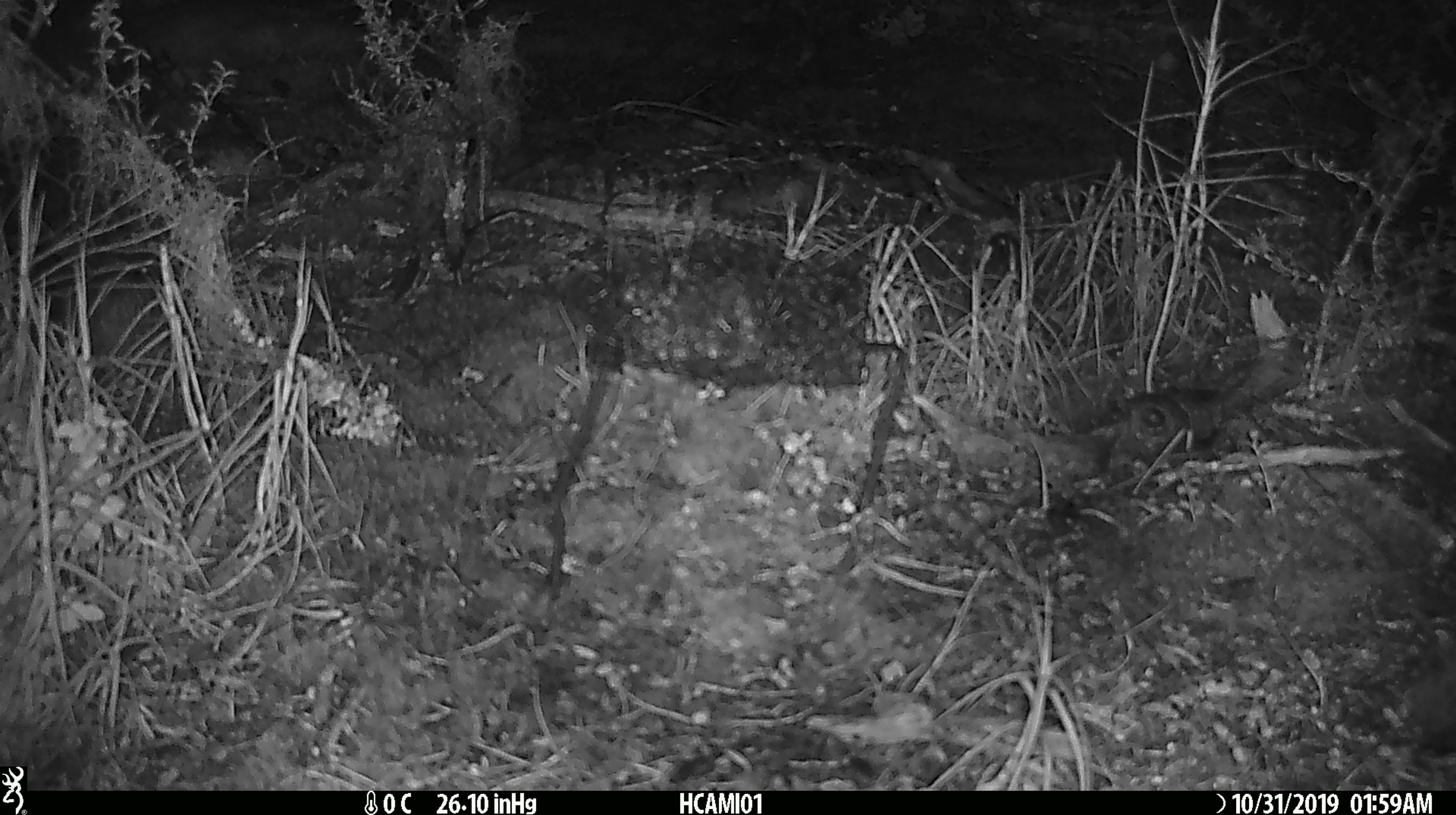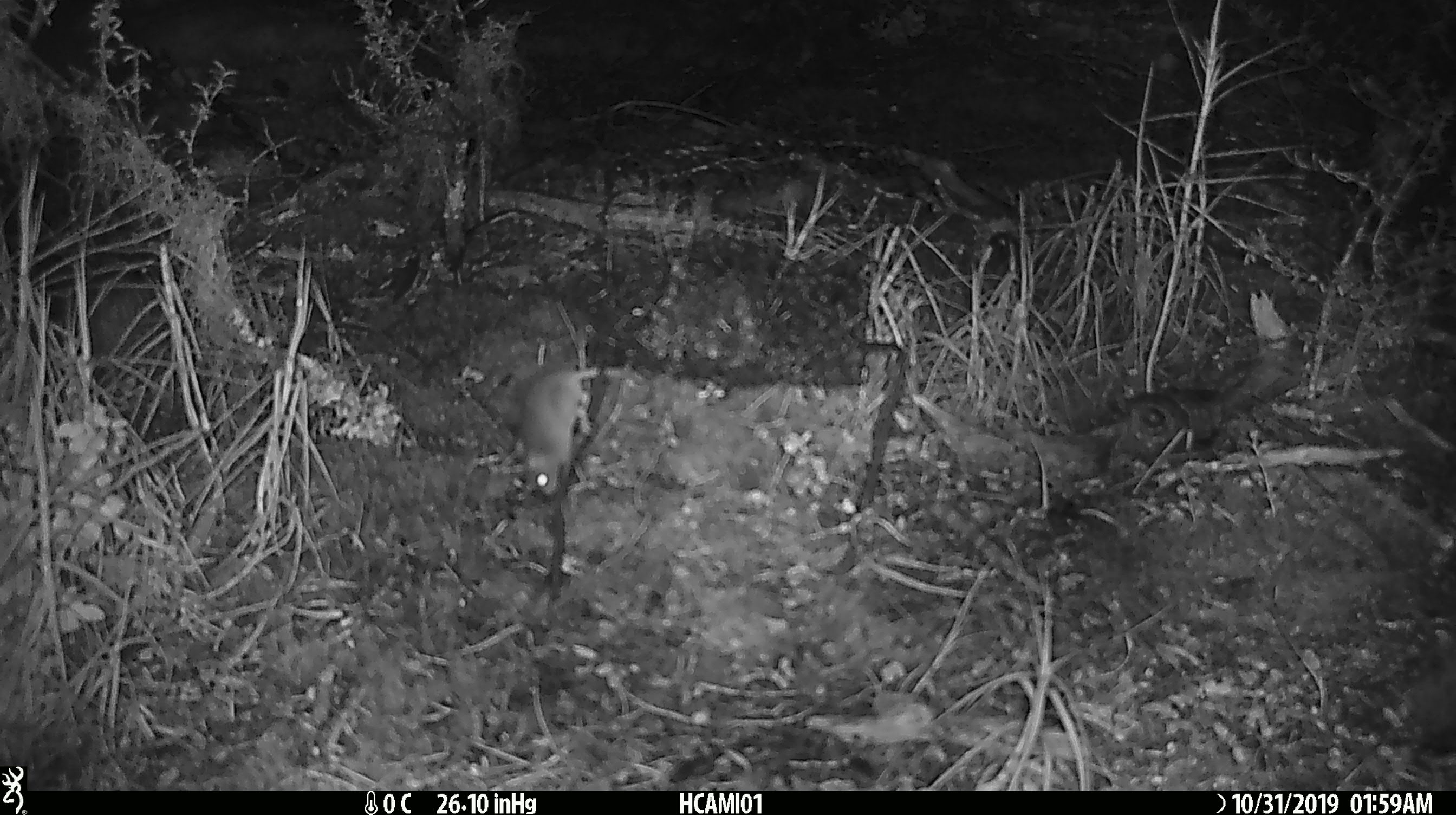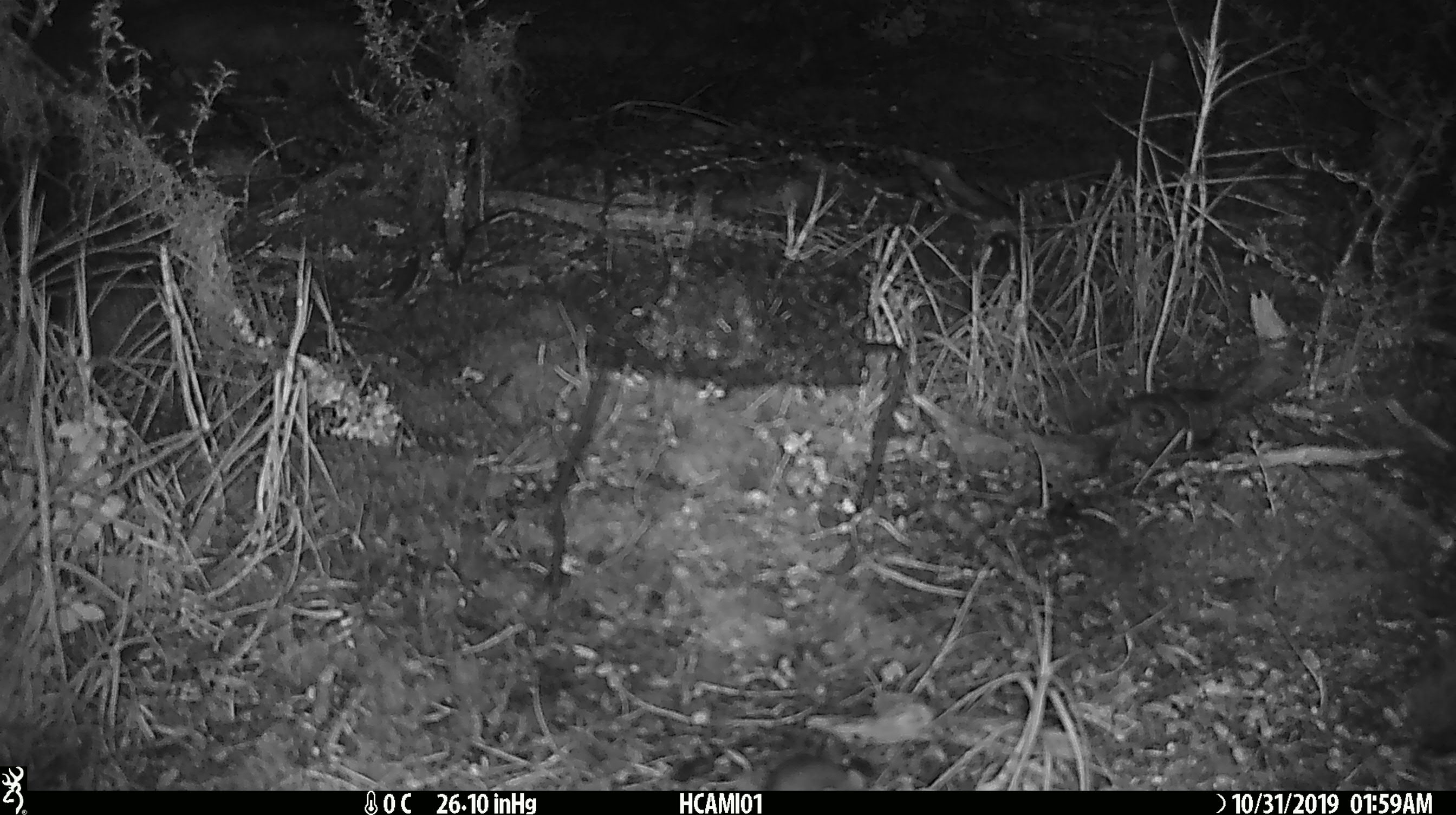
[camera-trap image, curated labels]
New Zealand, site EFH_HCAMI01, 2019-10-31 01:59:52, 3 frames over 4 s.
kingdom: Animalia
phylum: Chordata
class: Mammalia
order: Rodentia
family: Muridae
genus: Mus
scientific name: Mus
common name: mouse